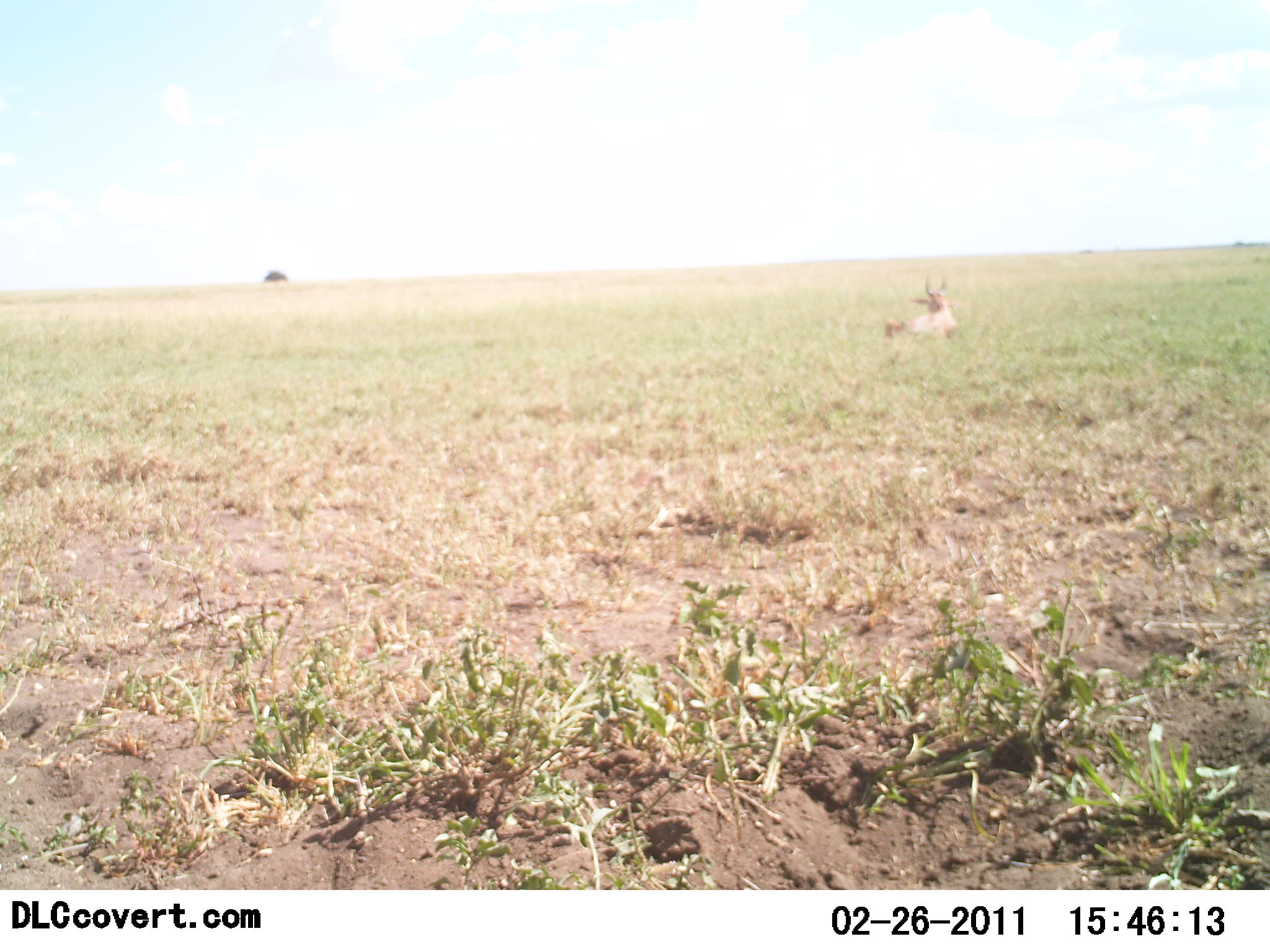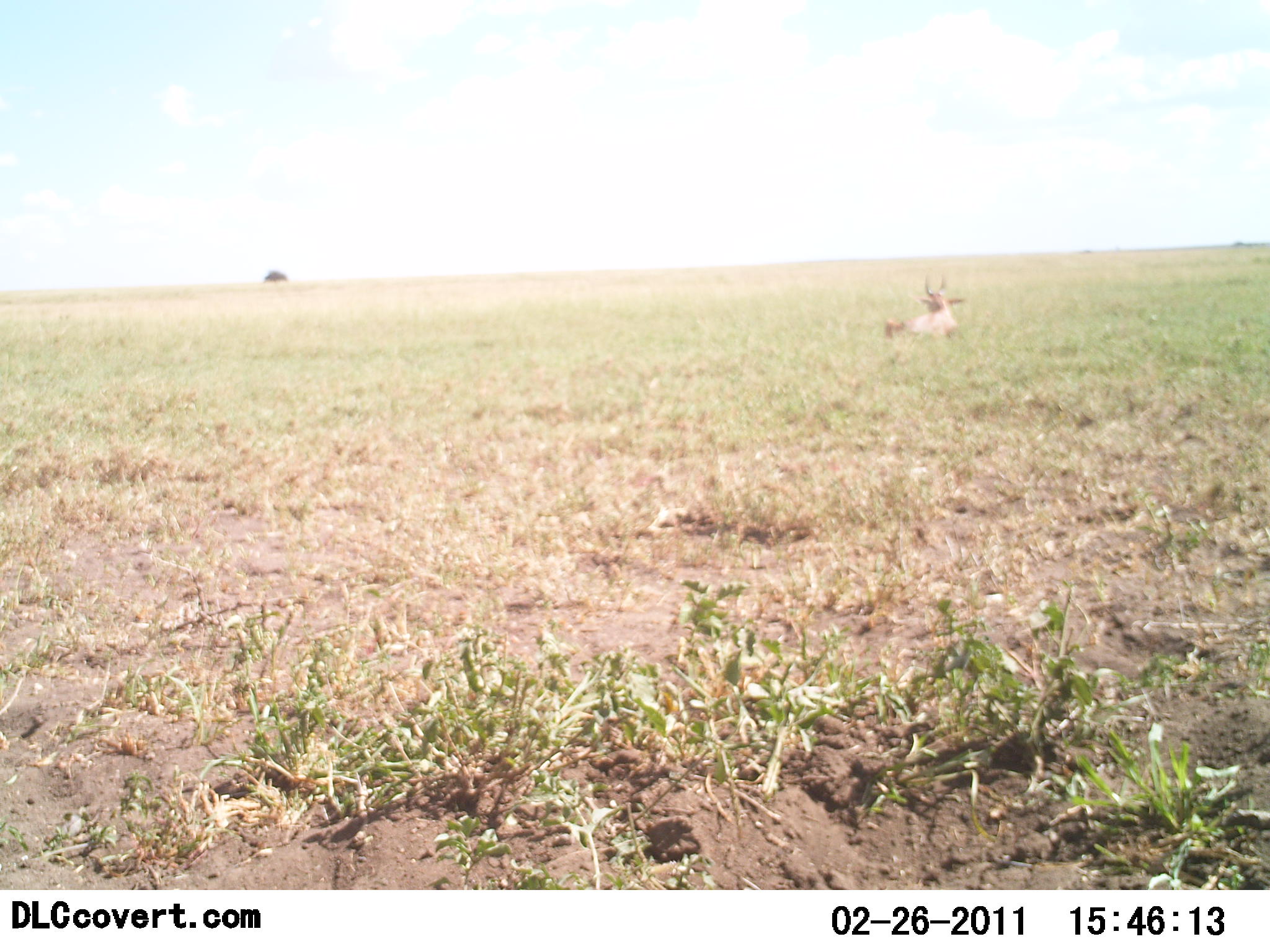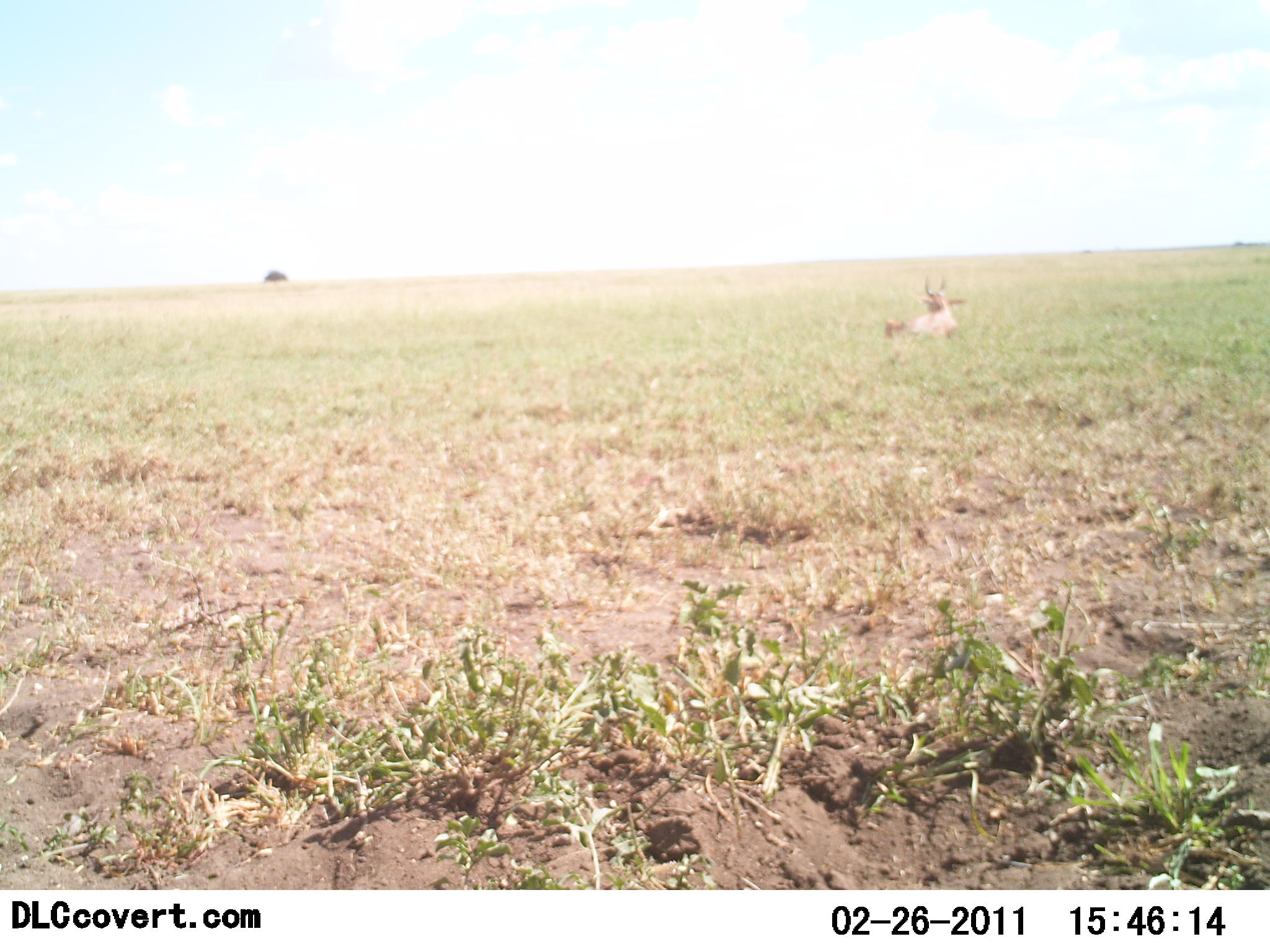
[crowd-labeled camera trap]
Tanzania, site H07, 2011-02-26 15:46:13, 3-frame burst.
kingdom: Animalia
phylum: Chordata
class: Mammalia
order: Artiodactyla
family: Bovidae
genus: Alcelaphus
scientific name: Alcelaphus buselaphus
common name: hartebeest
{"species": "hartebeest (Alcelaphus buselaphus)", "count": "1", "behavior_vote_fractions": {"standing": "0%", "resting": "100%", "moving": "0%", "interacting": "0%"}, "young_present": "0%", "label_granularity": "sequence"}